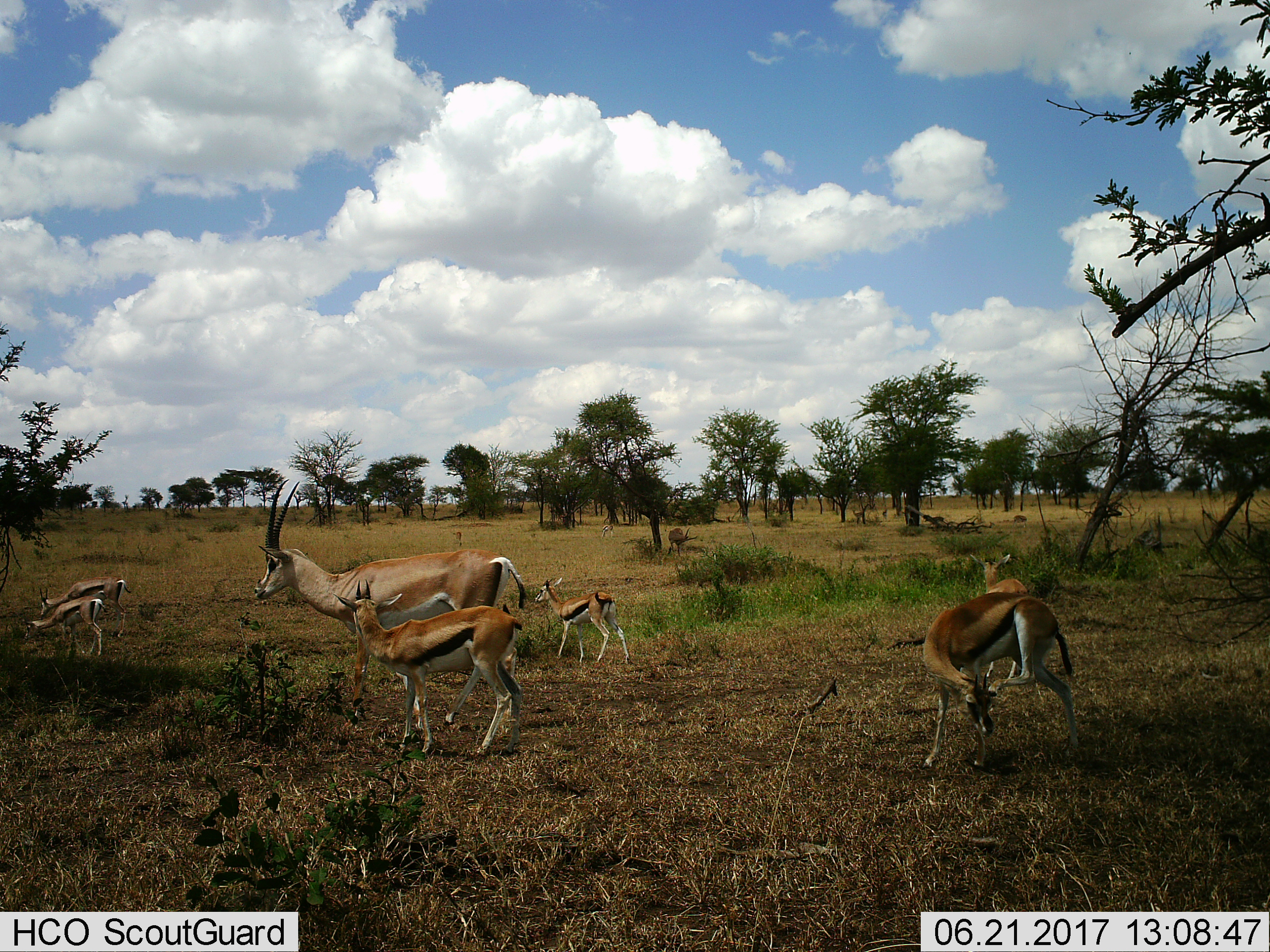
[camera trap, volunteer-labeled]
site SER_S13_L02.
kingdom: Animalia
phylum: Chordata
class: Mammalia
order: Artiodactyla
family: Bovidae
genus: Nanger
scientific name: Nanger granti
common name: grant's gazelle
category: gazellegrants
Gazellegrants (grant's gazelle) (Nanger granti), count 4. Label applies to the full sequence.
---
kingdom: Animalia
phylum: Chordata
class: Mammalia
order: Artiodactyla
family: Bovidae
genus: Eudorcas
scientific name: Eudorcas thomsonii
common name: thomson's gazelle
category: gazellethomsons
Gazellethomsons (thomson's gazelle) (Eudorcas thomsonii), count 6. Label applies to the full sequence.